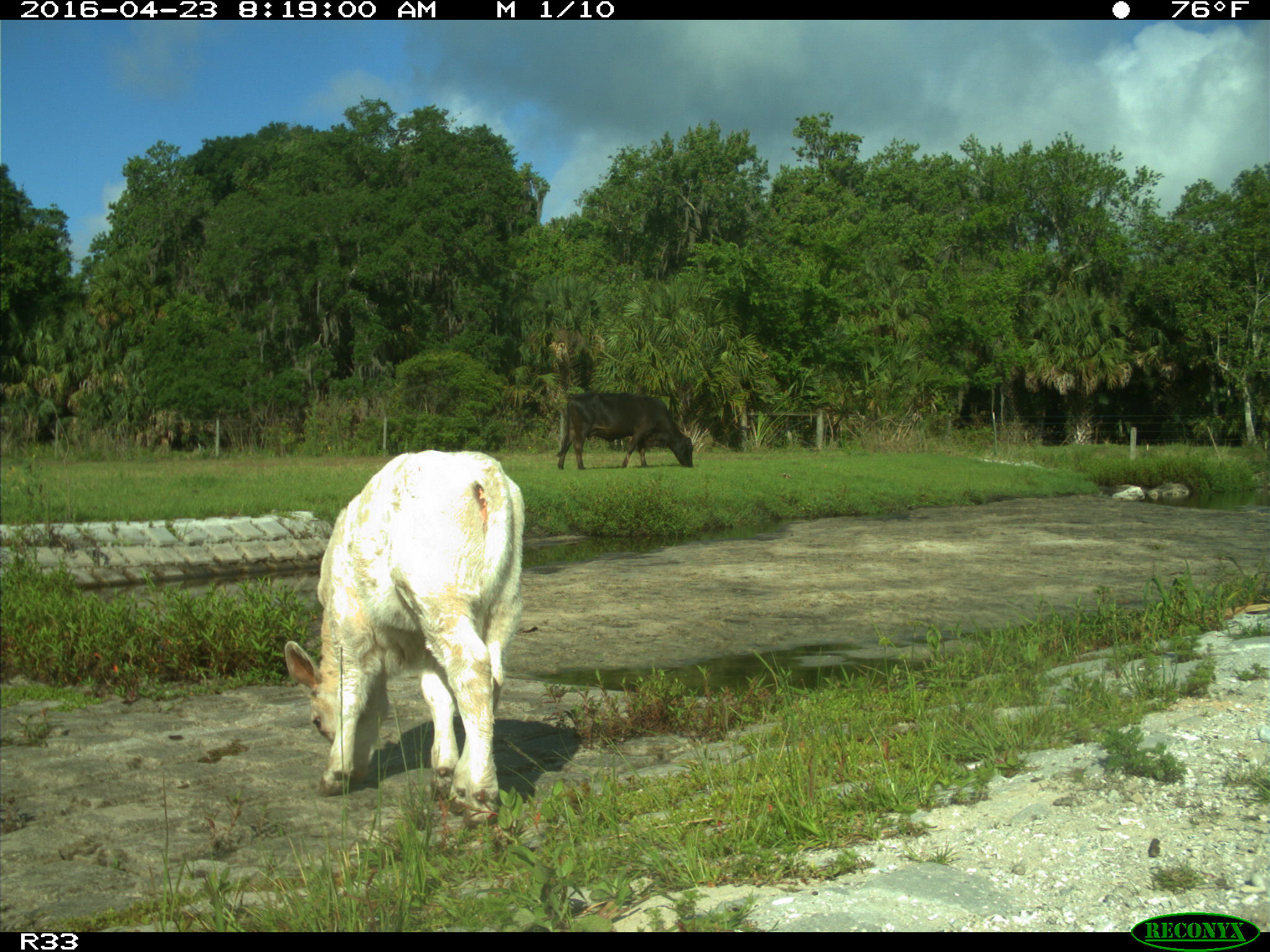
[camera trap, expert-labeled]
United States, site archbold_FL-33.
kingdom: Animalia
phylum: Chordata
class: Mammalia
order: Artiodactyla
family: Bovidae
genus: Bos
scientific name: Bos taurus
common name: domestic cow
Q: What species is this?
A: Bos taurus (domestic cow).